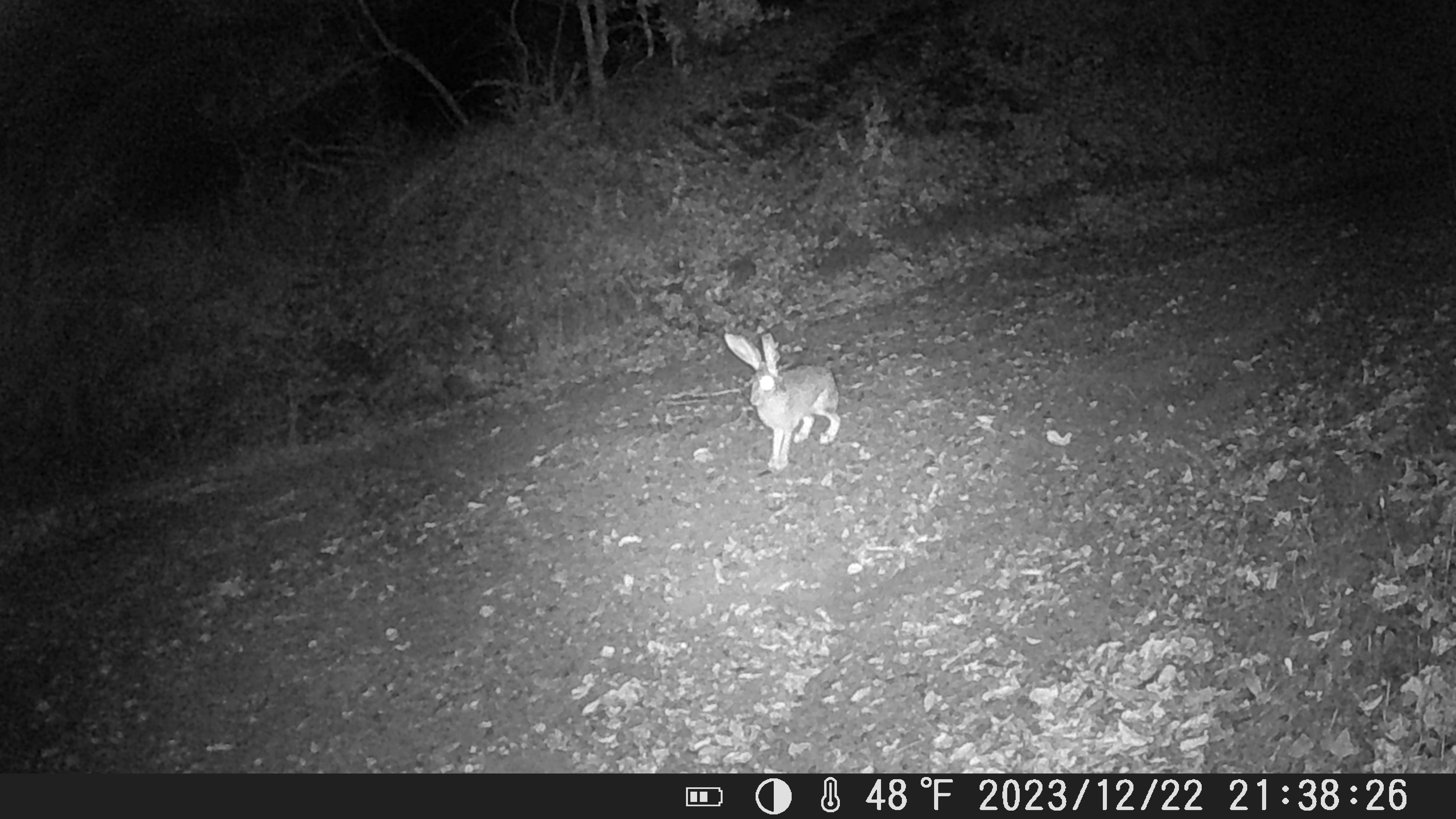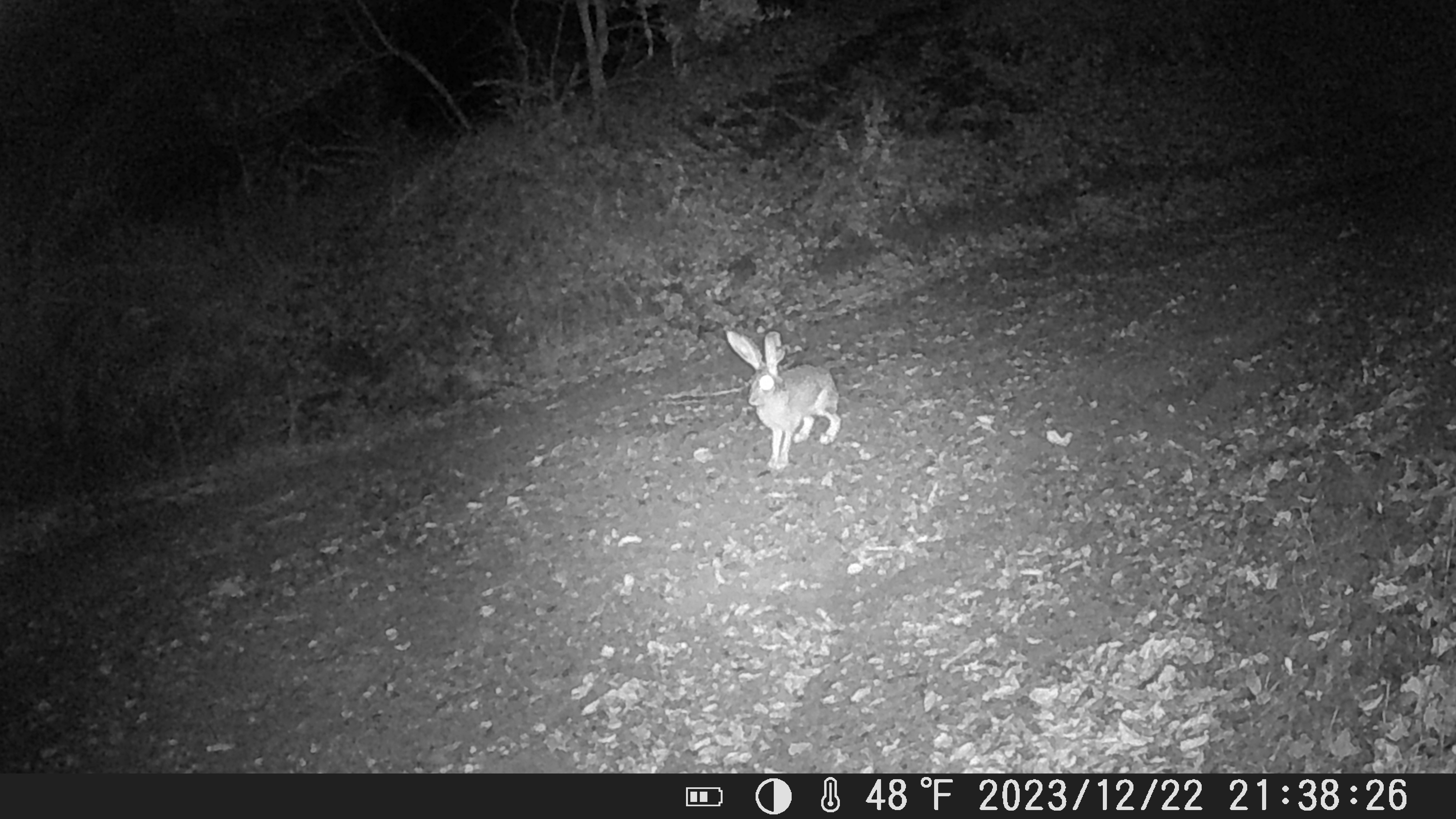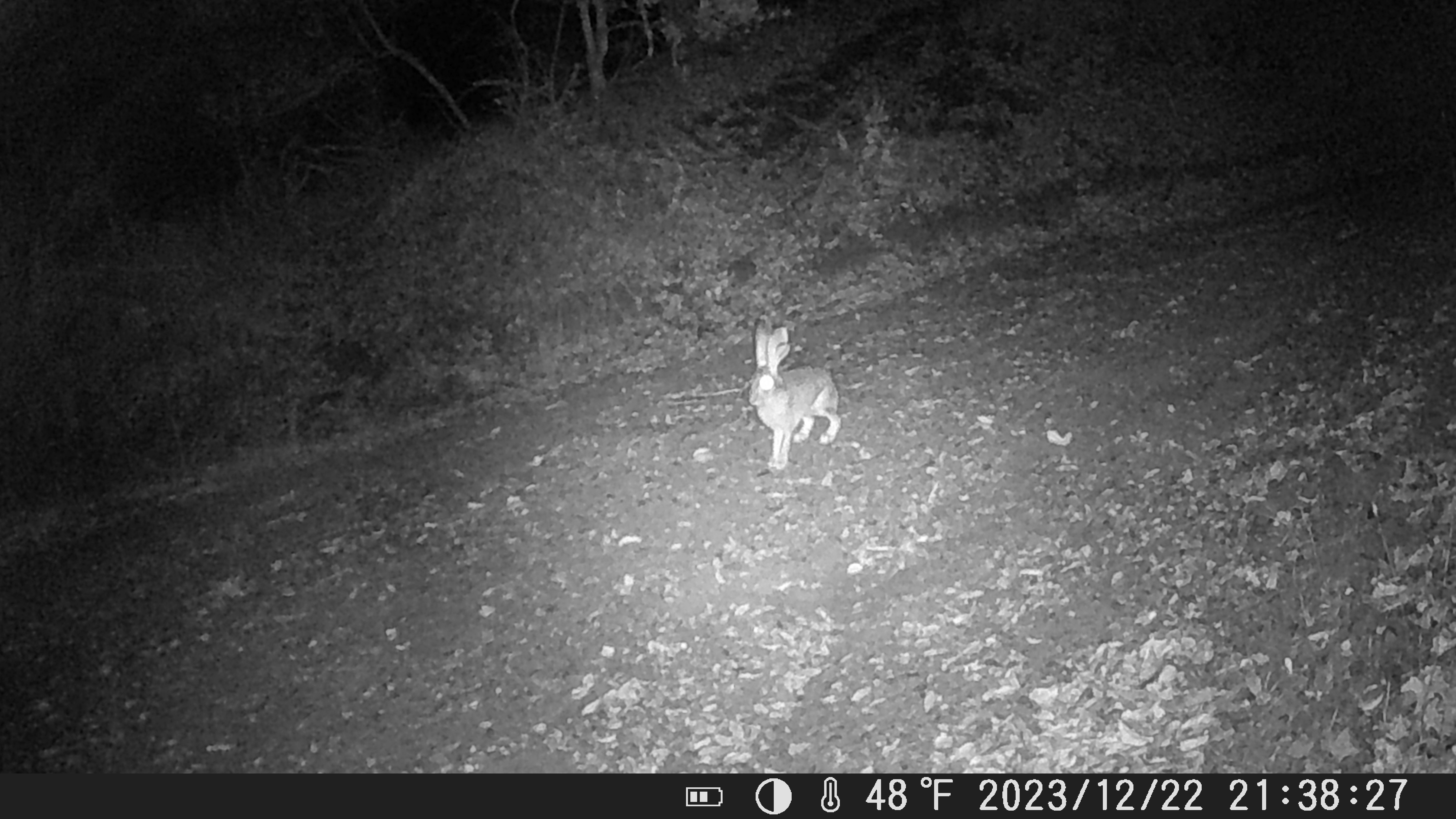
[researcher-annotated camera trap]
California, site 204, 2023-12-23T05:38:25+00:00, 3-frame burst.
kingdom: Animalia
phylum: Chordata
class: Mammalia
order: Lagomorpha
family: Leporidae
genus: Lepus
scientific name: Lepus californicus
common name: black-tailed jackrabbit